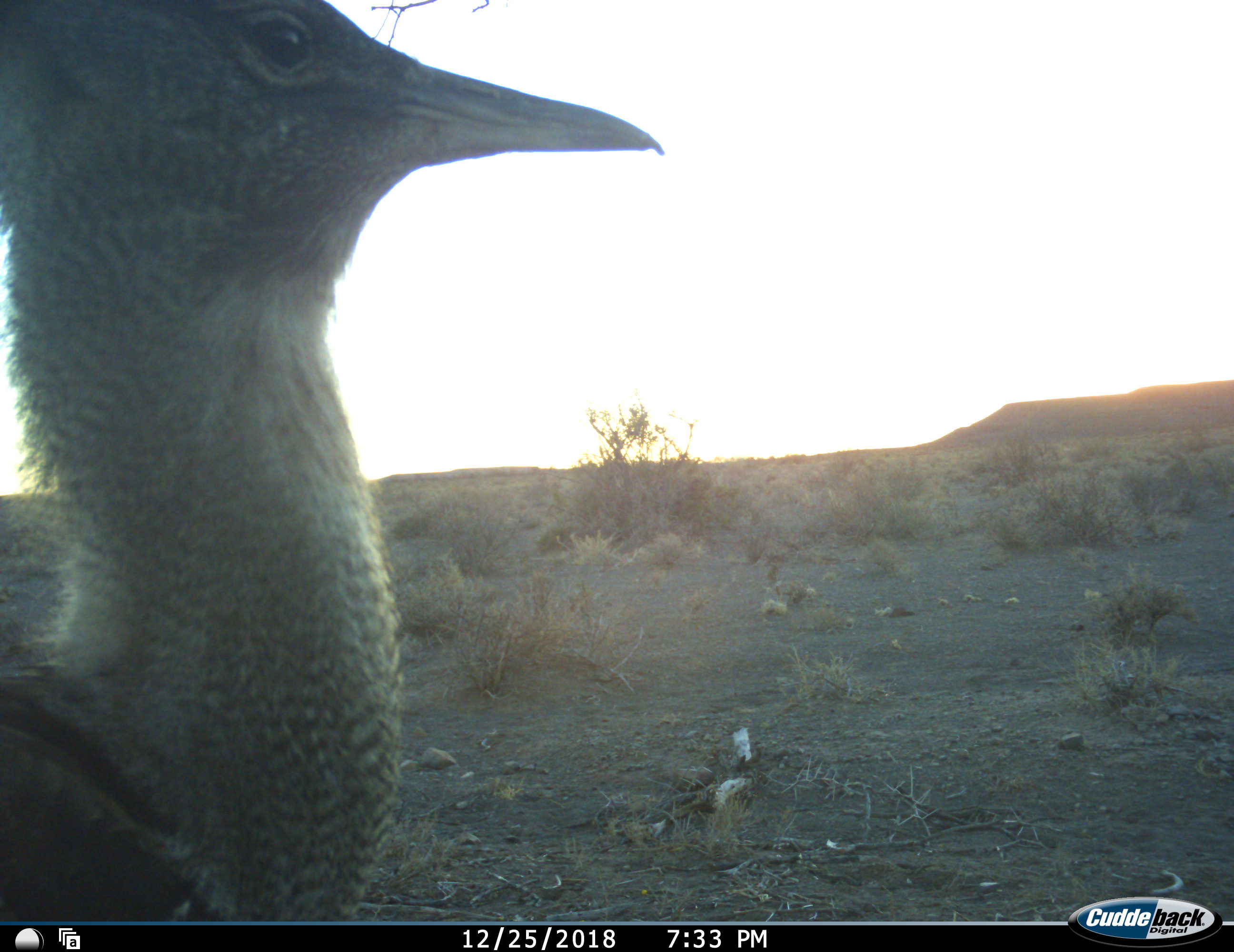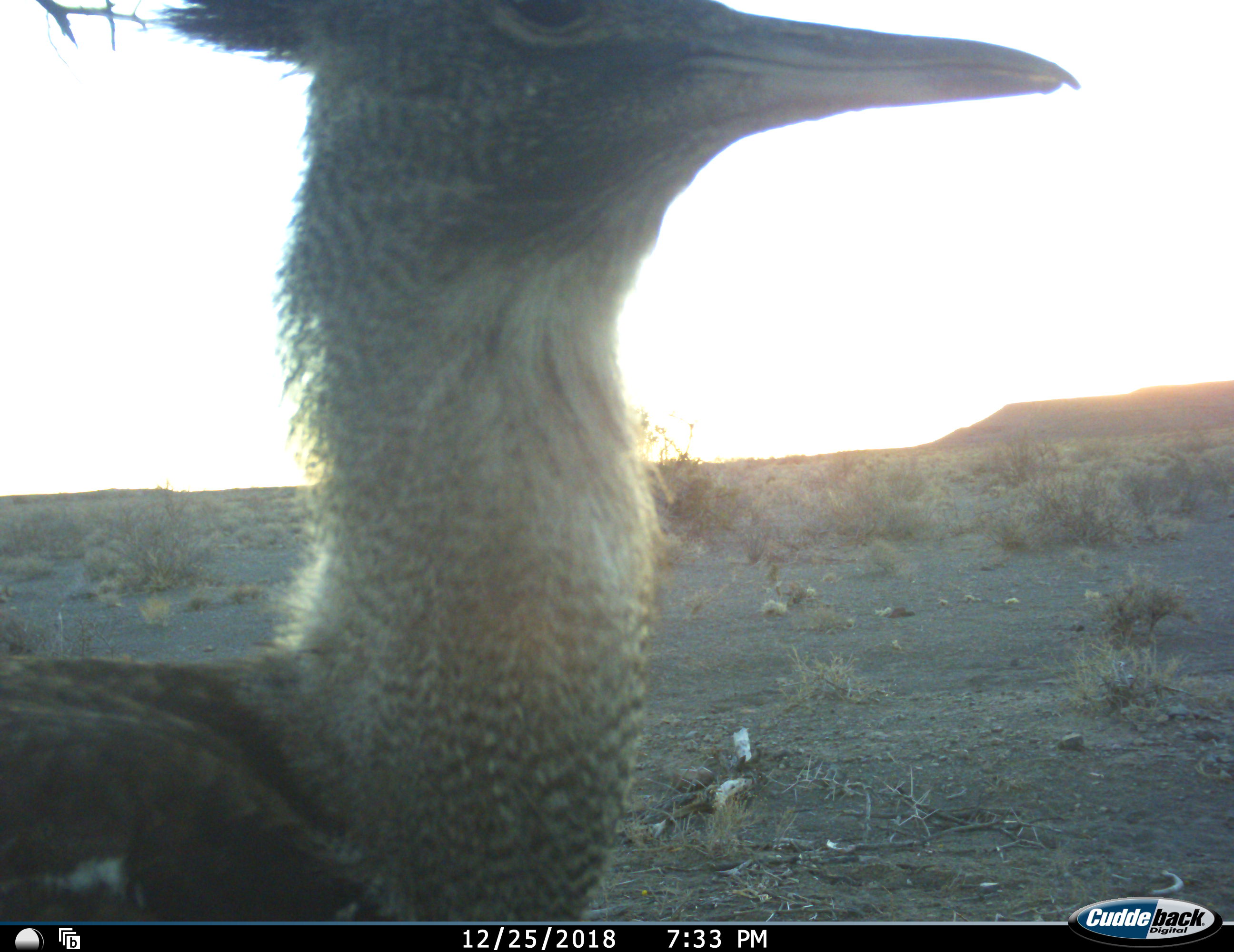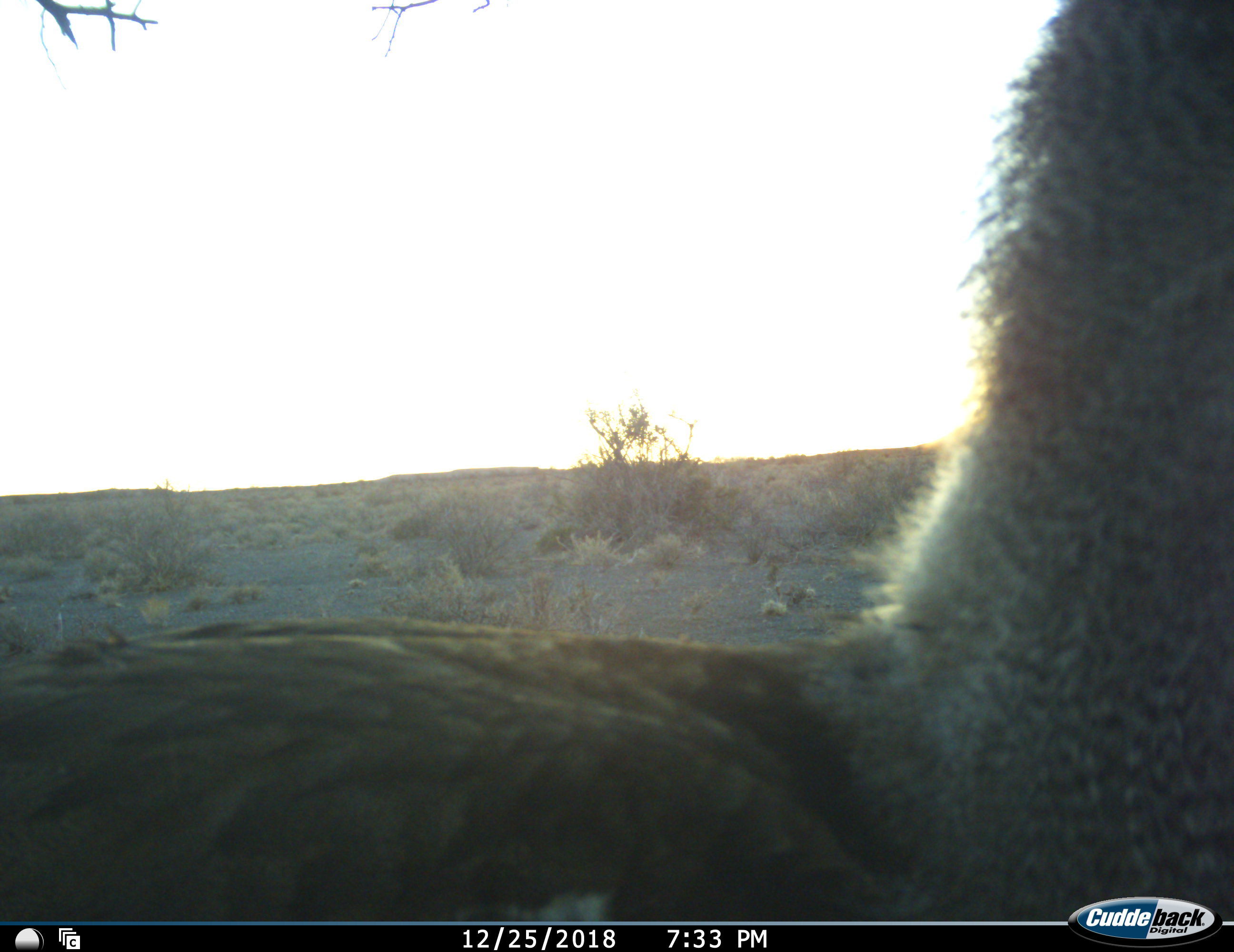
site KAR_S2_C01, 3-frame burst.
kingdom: Animalia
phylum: Chordata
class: Aves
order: Otidiformes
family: Otididae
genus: Ardeotis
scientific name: Ardeotis kori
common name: kori bustard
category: bustardkori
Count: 1.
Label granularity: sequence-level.